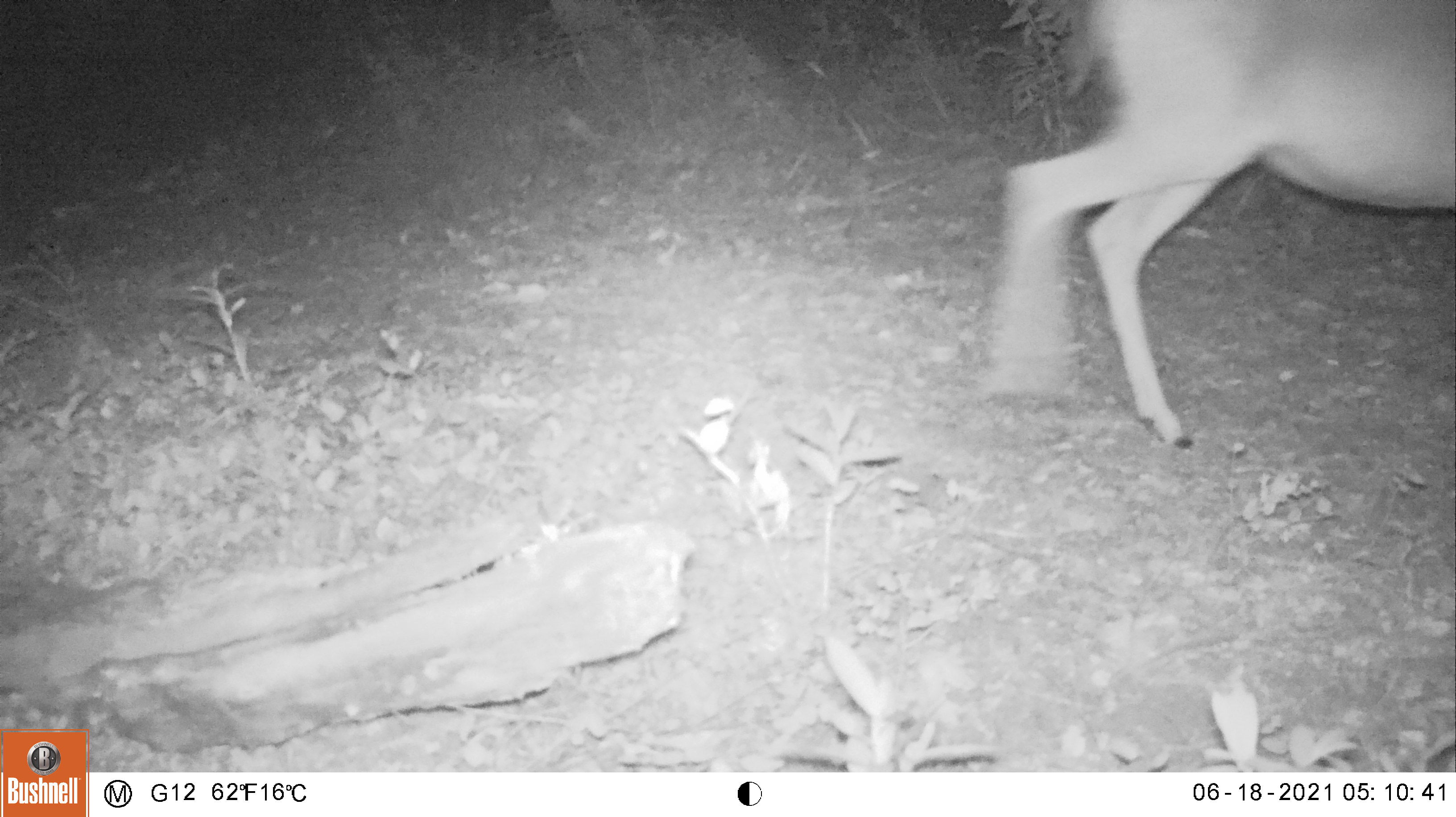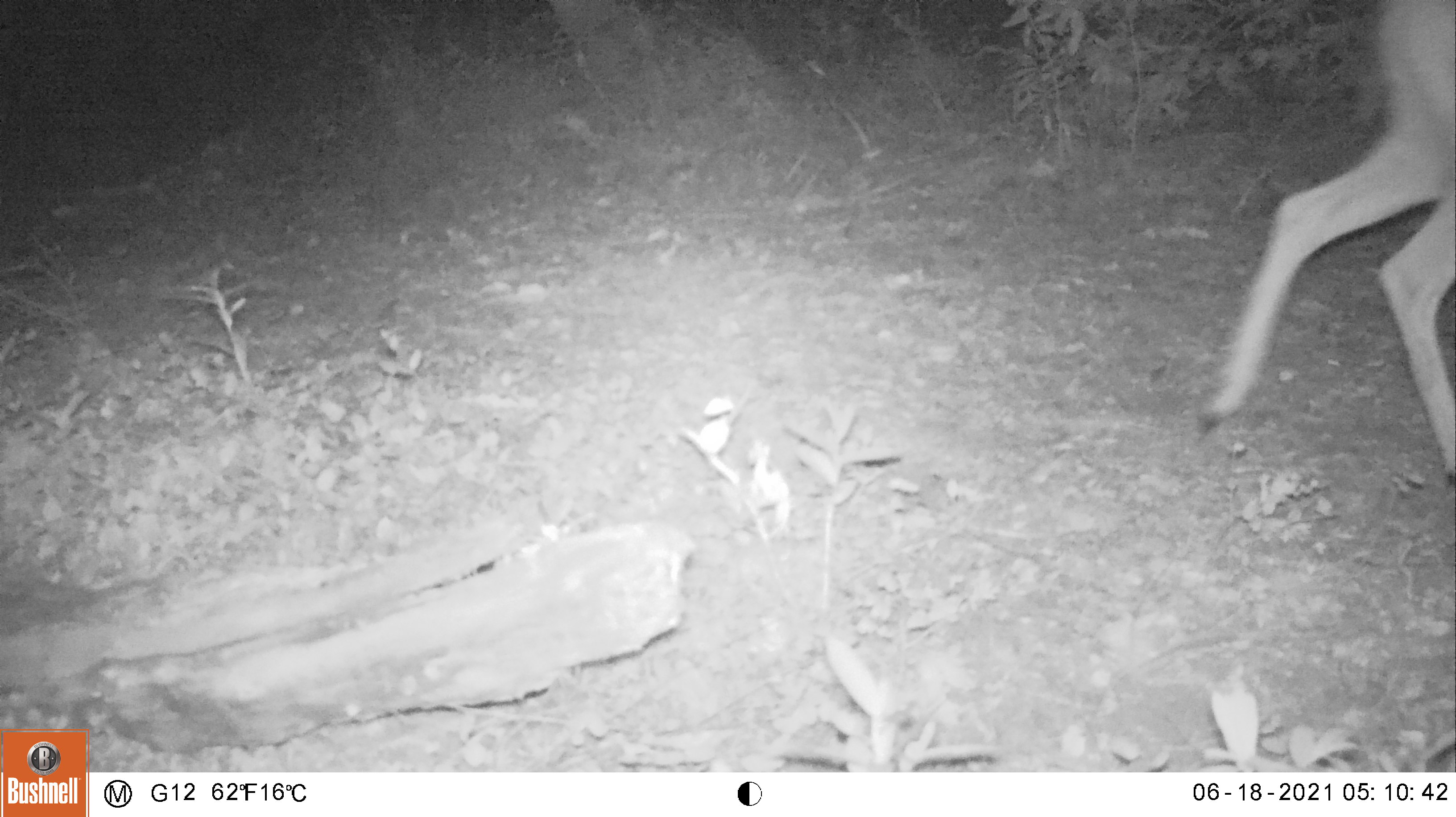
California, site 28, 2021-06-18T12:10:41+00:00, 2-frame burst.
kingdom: Animalia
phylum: Chordata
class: Mammalia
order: Artiodactyla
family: Cervidae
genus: Odocoileus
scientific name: Odocoileus hemionus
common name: mule deer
Mule deer (Odocoileus hemionus).